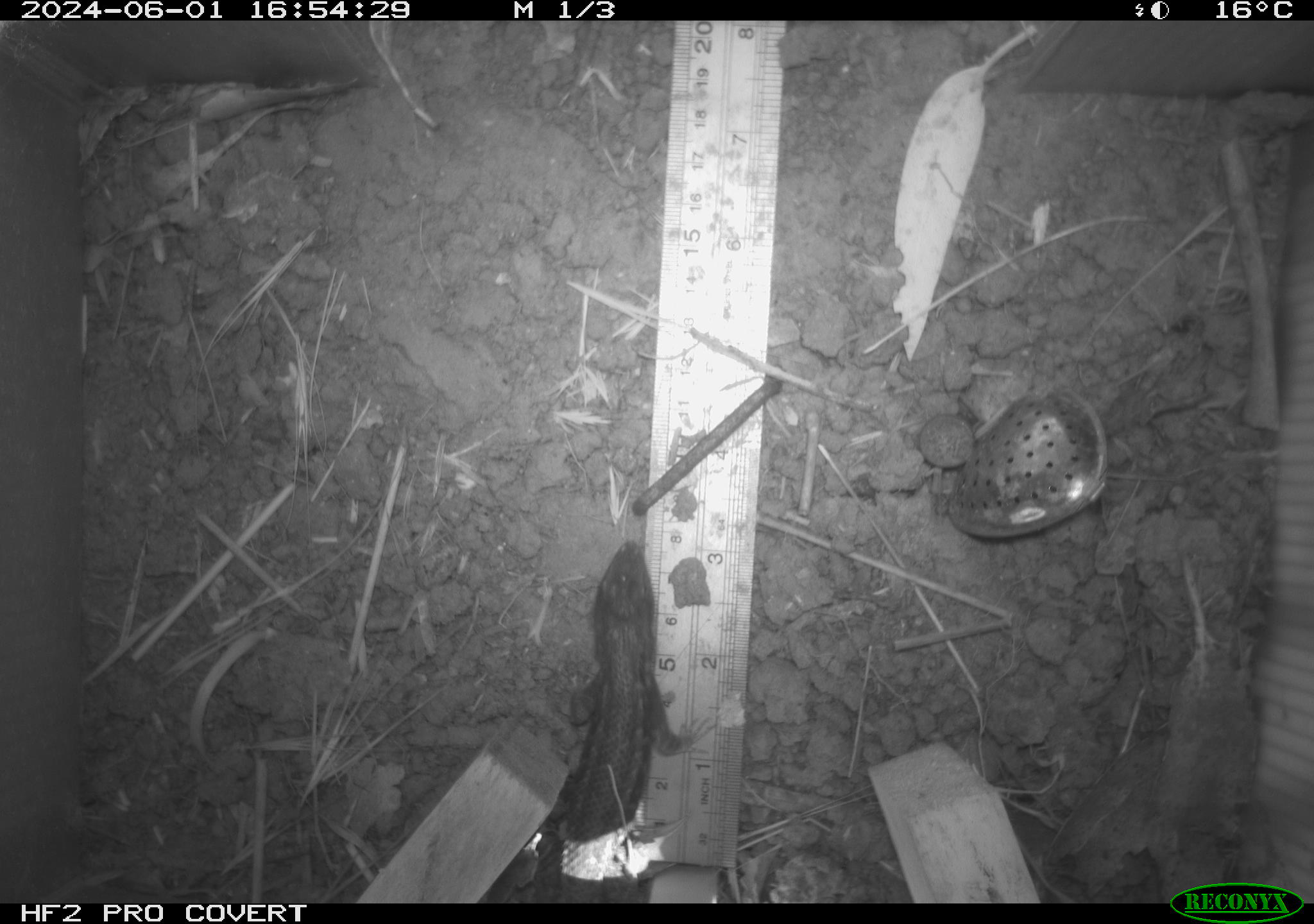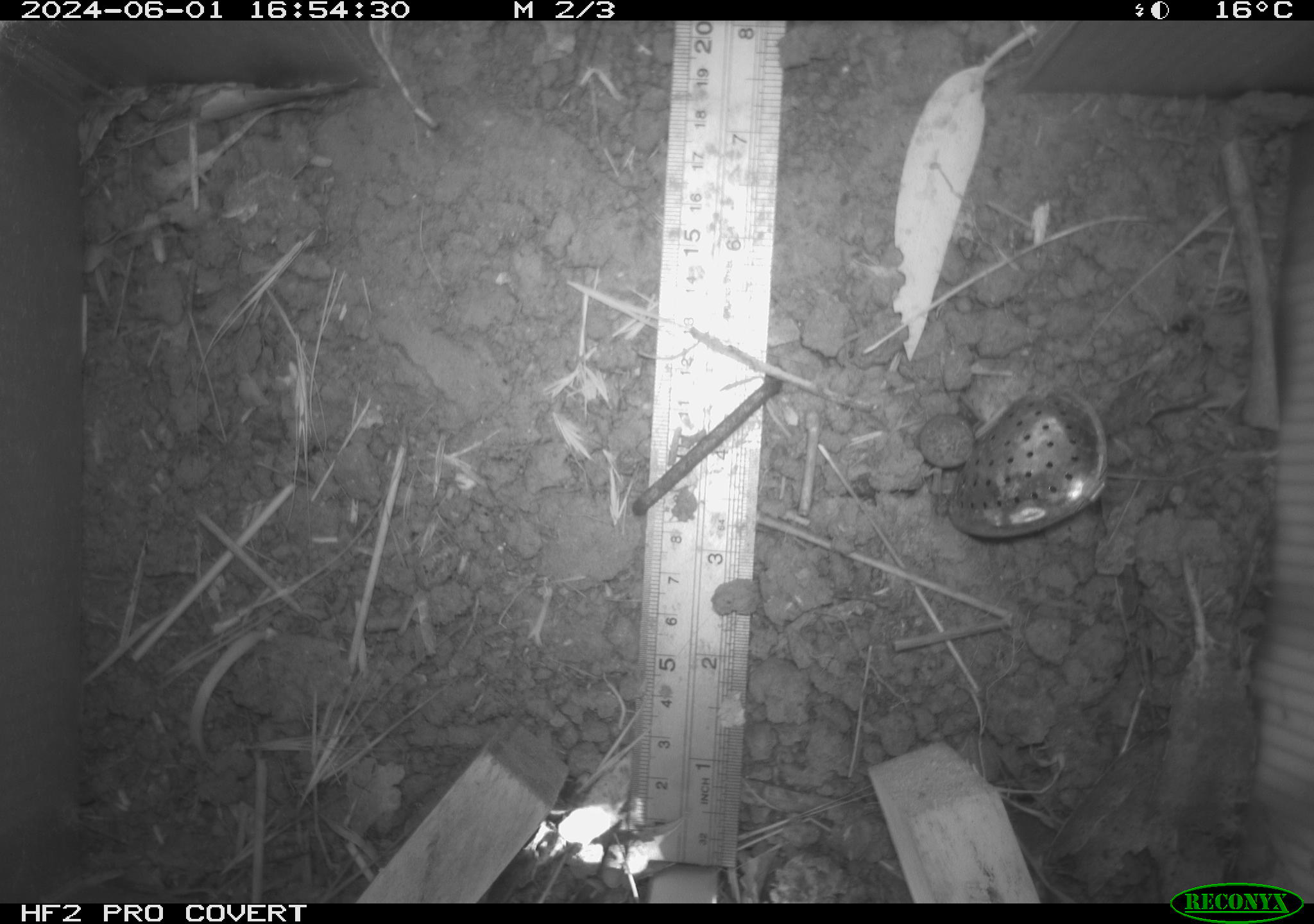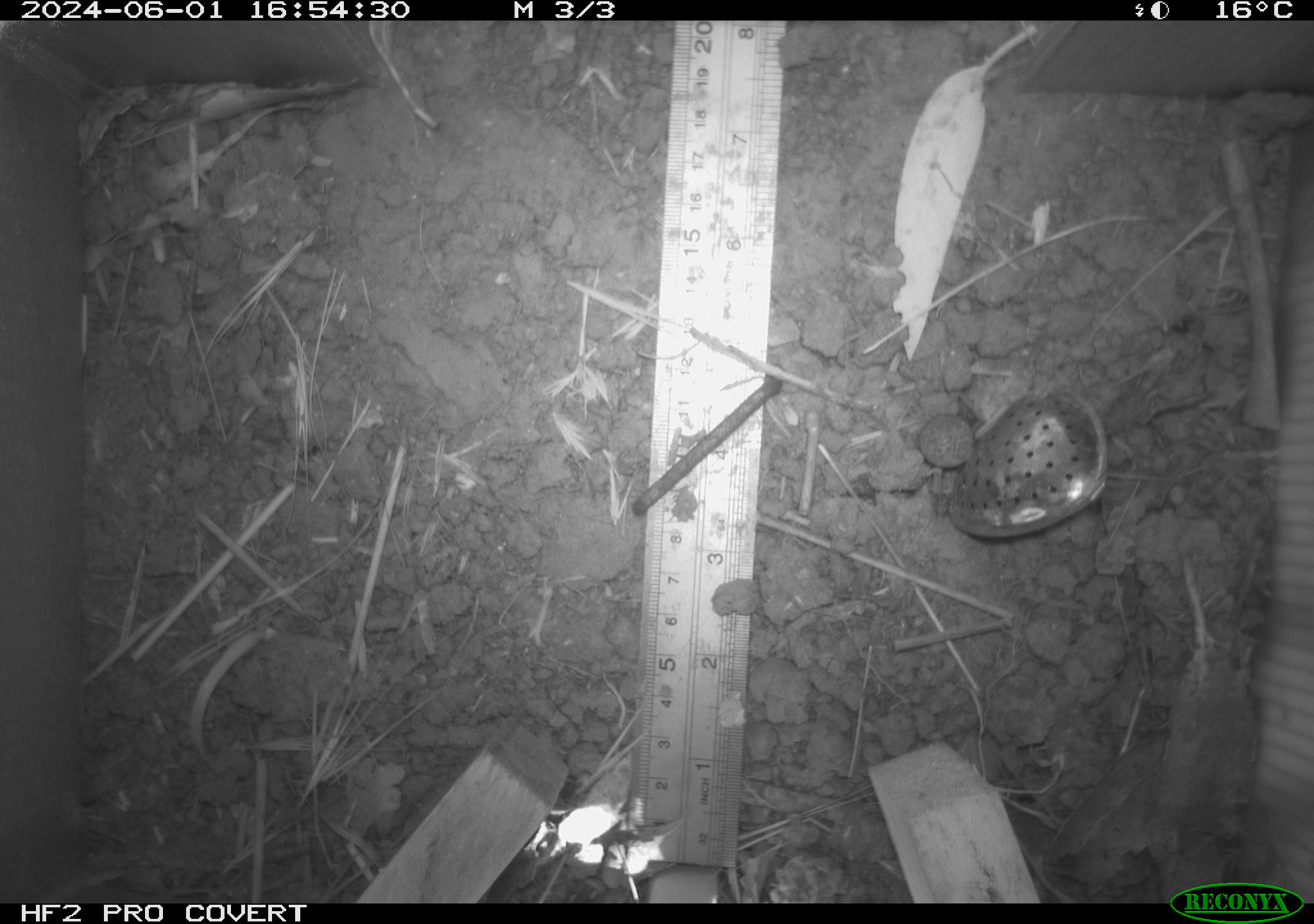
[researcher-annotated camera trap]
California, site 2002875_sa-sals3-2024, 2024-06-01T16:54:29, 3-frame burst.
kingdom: Animalia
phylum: Chordata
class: Reptilia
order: Squamata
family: Phrynosomatidae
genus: Sceloporus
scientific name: Sceloporus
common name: spiny lizards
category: sceloporus species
Sceloporus species (spiny lizards) (Sceloporus).